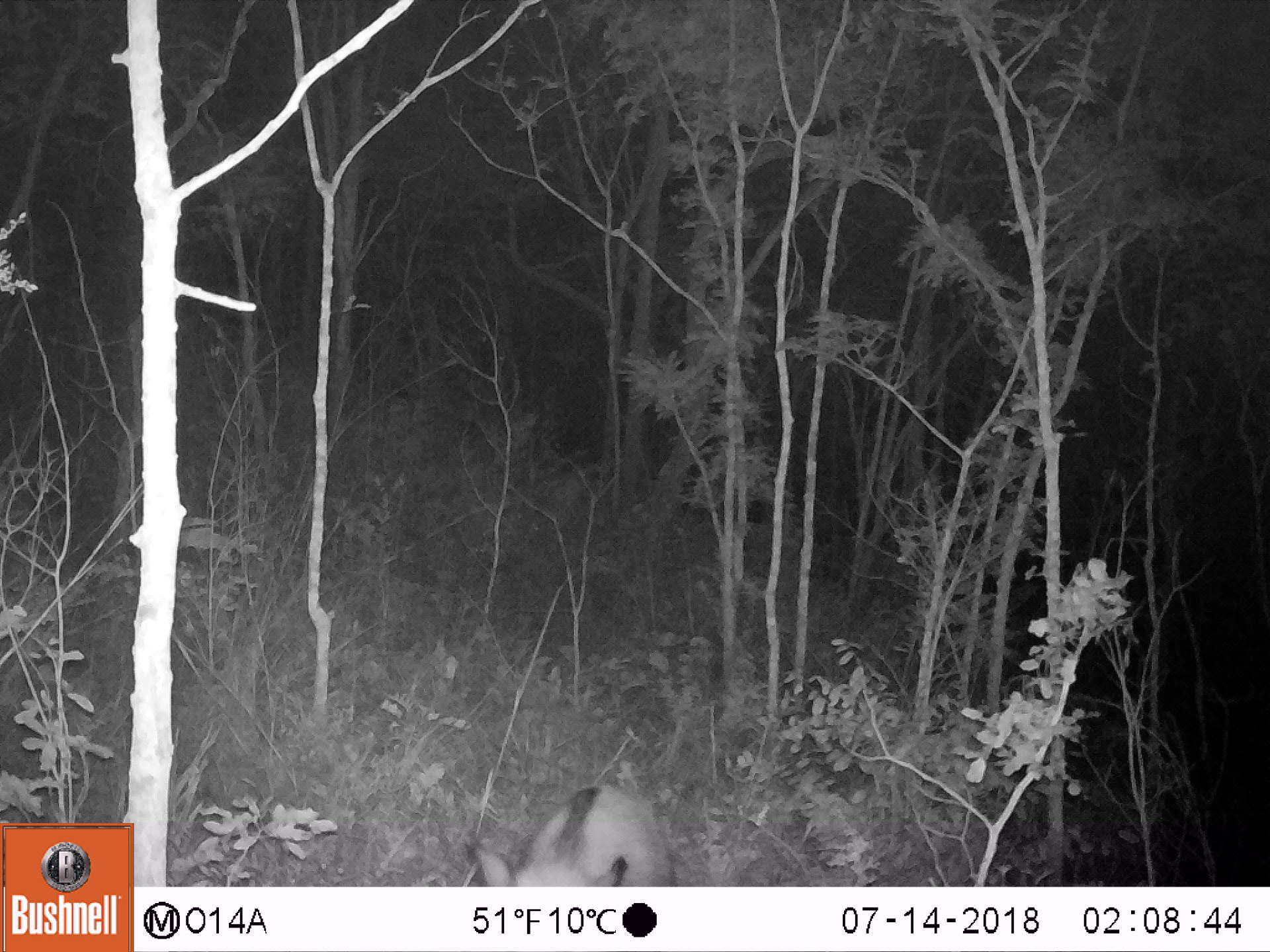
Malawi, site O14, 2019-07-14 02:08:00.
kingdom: Animalia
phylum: Chordata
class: Mammalia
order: Artiodactyla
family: Suidae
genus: Potamochoerus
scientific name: Potamochoerus larvatus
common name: bushpig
Bushpig (Potamochoerus larvatus), count 1.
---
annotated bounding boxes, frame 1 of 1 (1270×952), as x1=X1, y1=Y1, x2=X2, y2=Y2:
bushpig: x1=460, y1=775, x2=679, y2=886